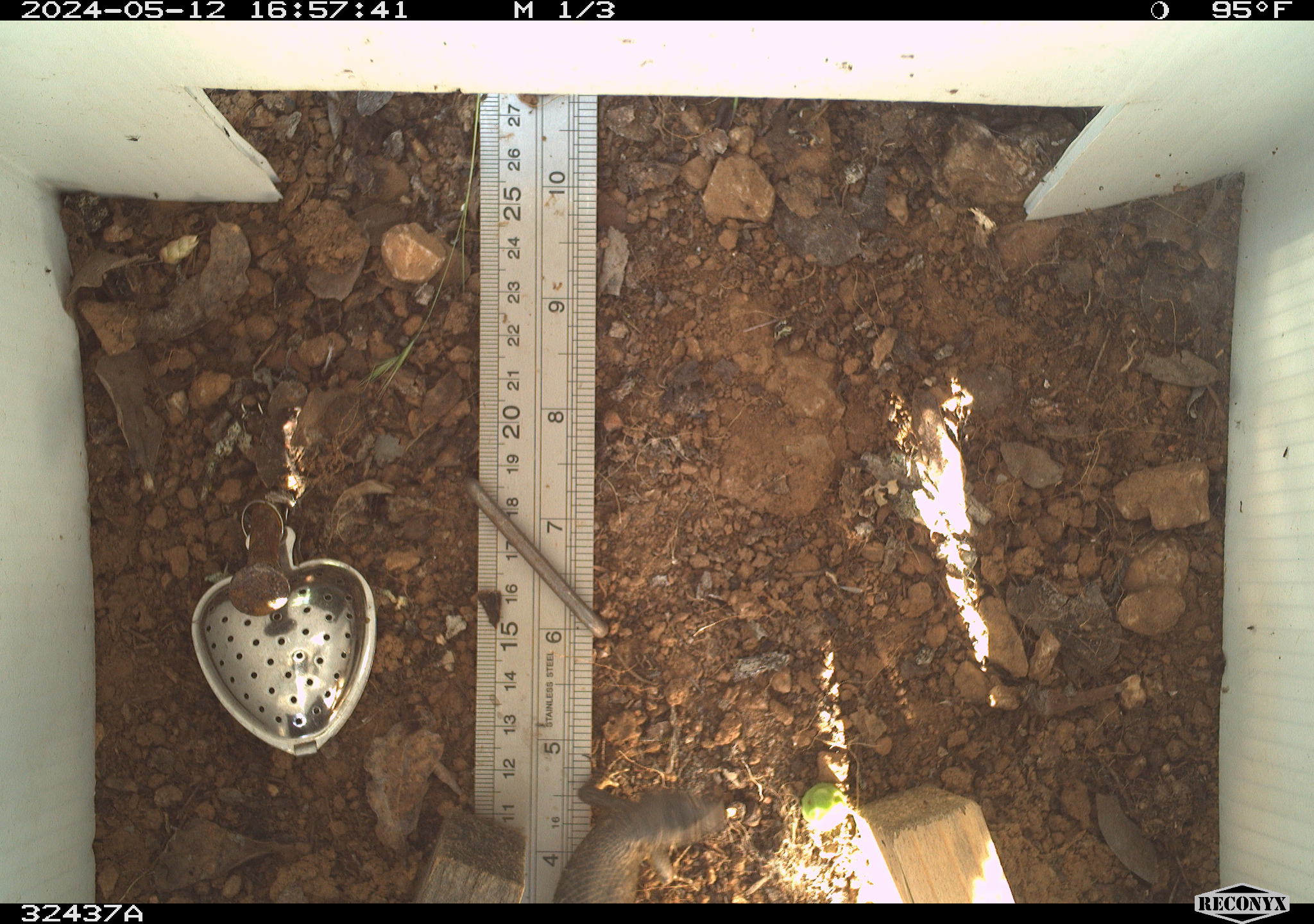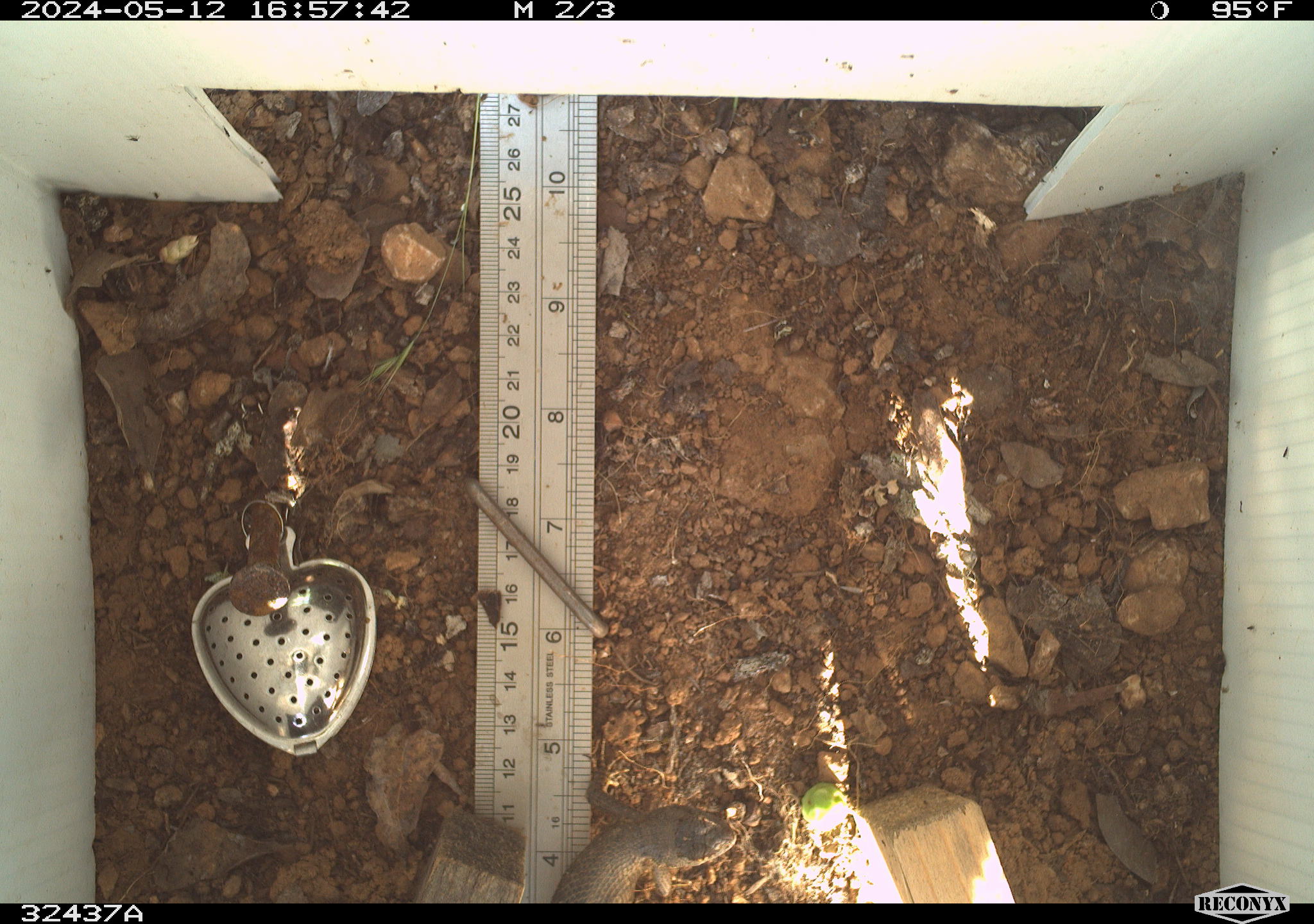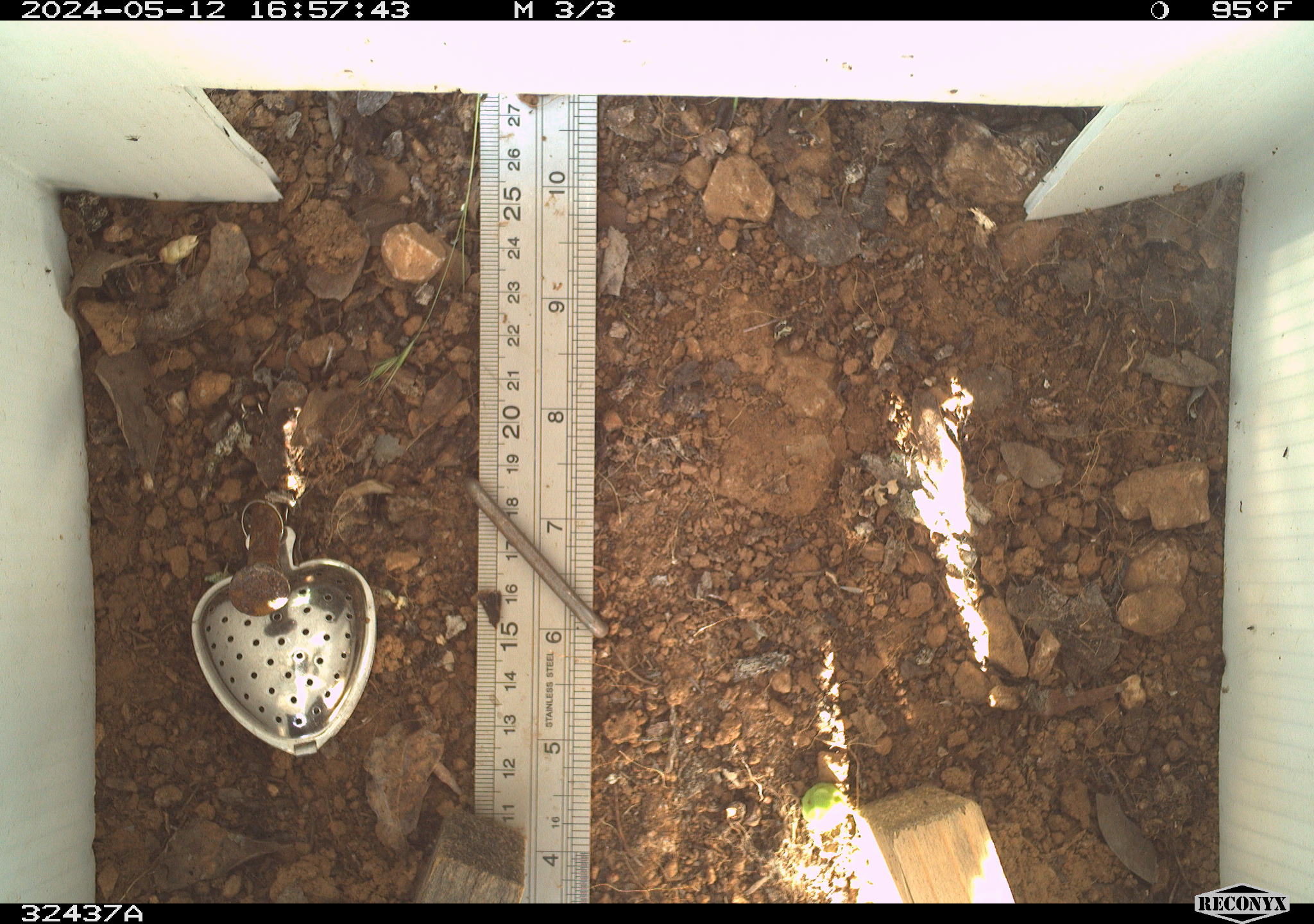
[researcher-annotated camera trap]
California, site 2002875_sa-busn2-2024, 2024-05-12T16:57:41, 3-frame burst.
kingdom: Animalia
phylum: Chordata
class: Reptilia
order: Squamata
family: Phrynosomatidae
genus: Sceloporus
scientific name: Sceloporus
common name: spiny lizards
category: sceloporus species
Sceloporus species (spiny lizards) (Sceloporus).